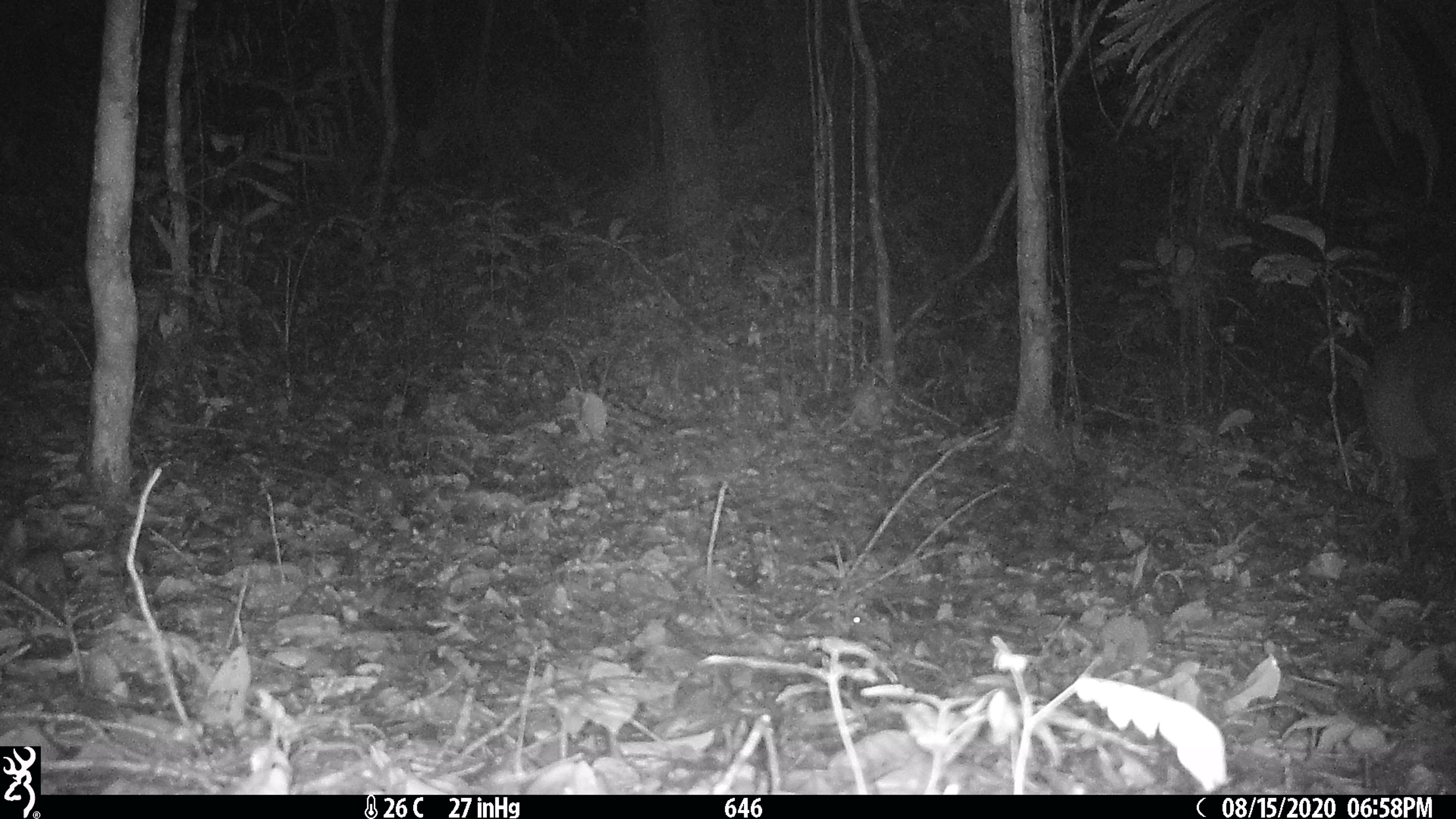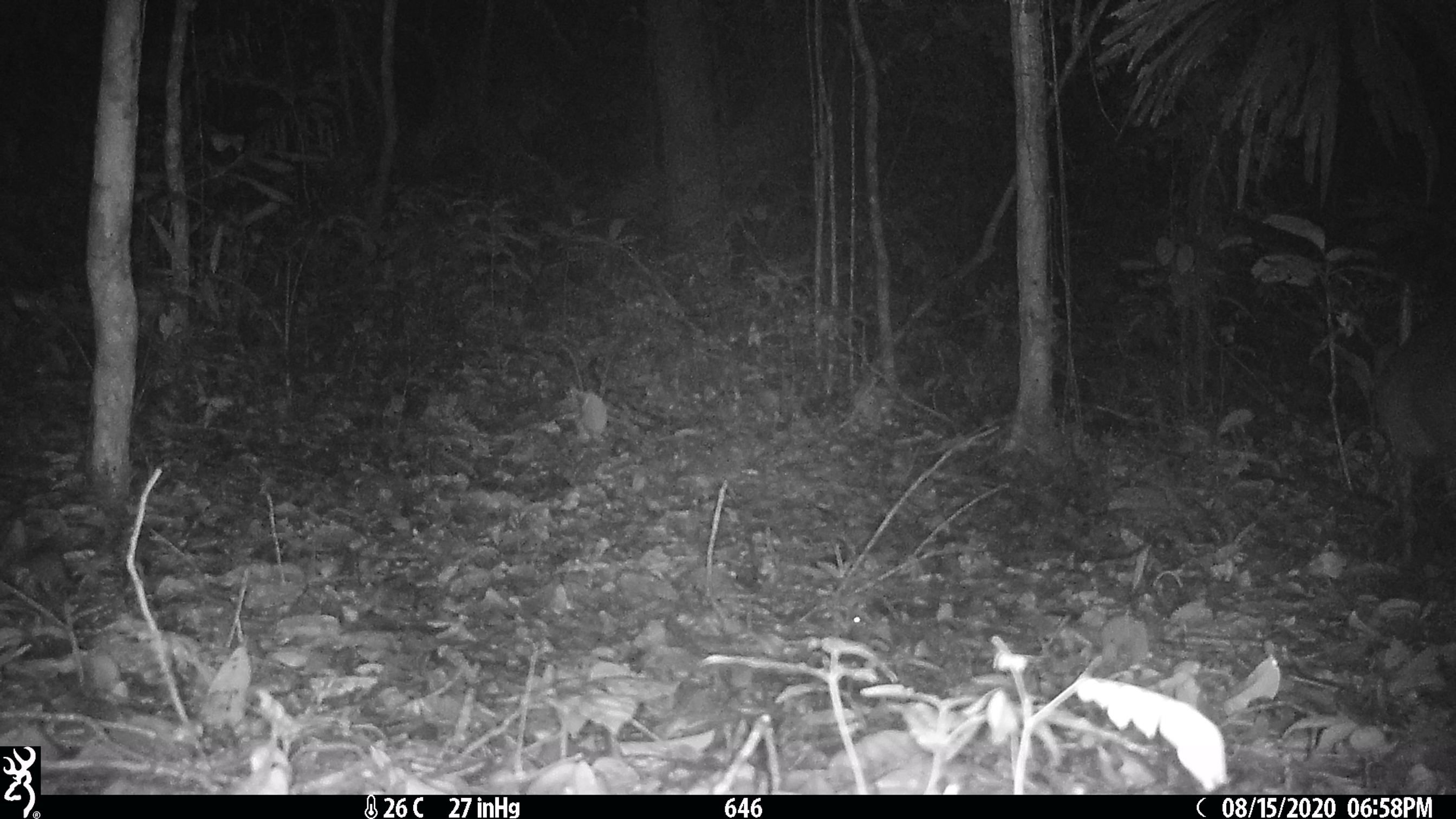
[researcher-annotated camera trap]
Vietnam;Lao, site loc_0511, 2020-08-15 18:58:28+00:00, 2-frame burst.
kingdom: Animalia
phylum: Chordata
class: Mammalia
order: Artiodactyla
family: Cervidae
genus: Muntiacus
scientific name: Muntiacus vuquangensis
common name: large-antlered muntjac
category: large antlered muntjac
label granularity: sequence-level